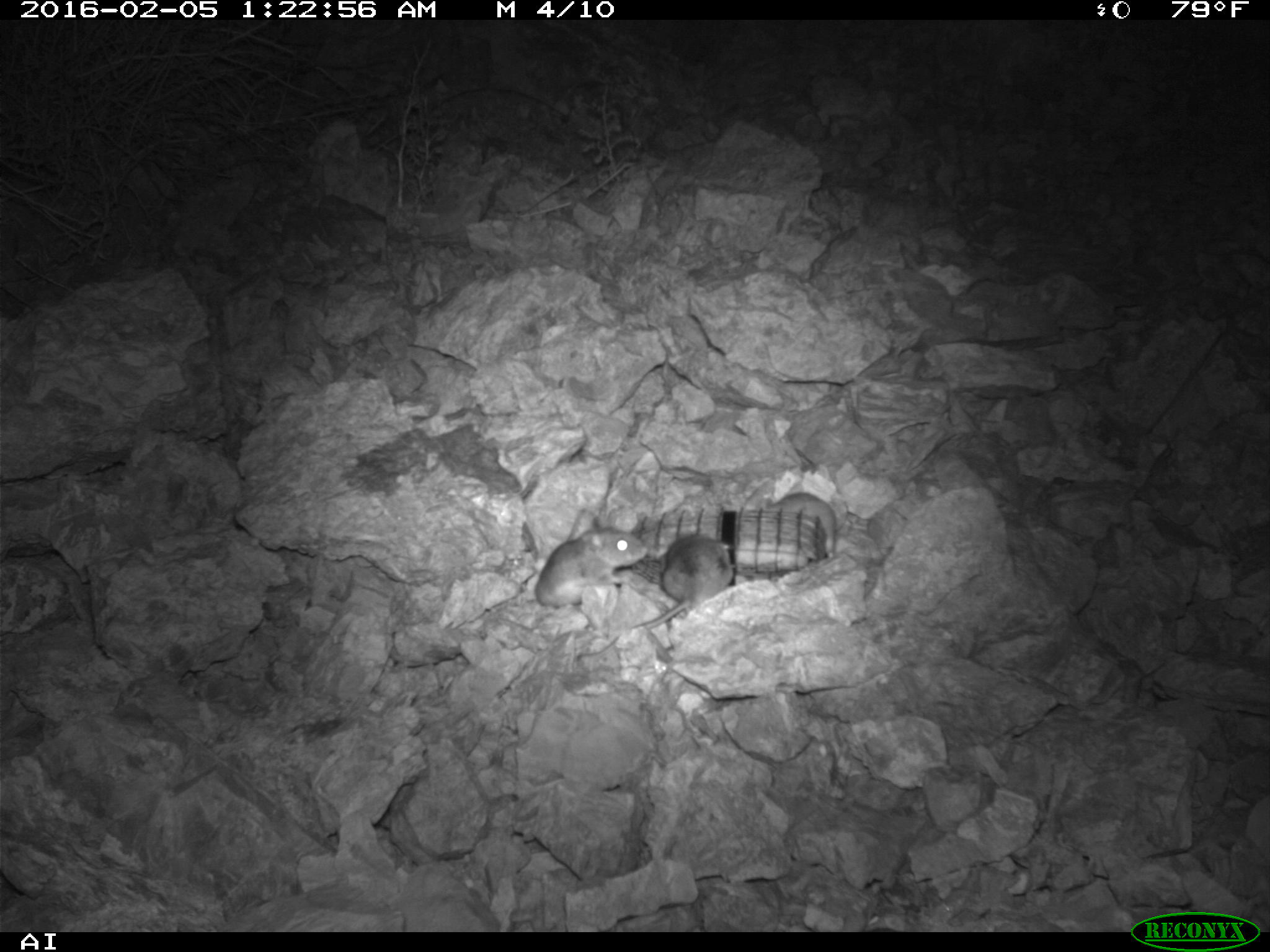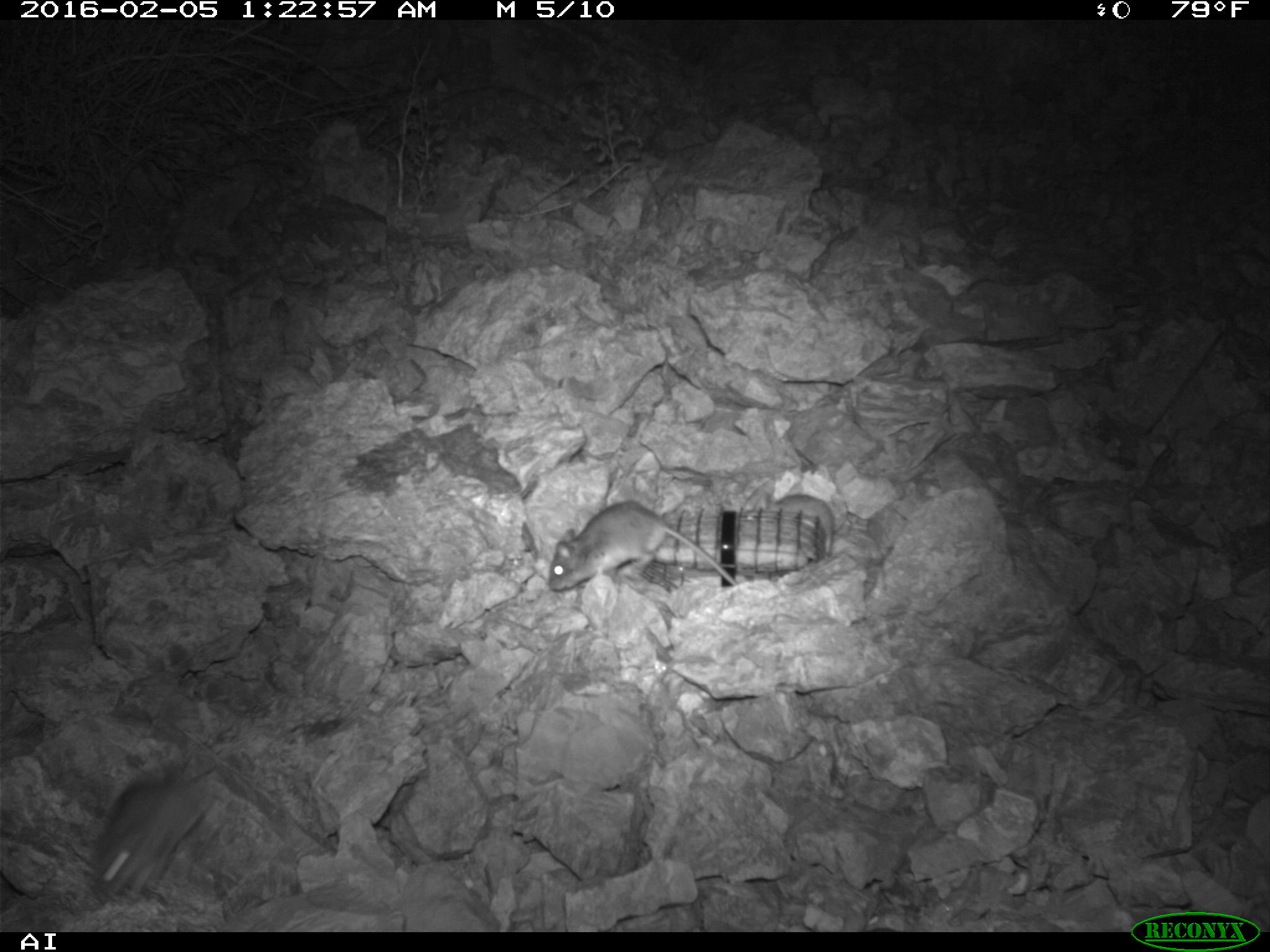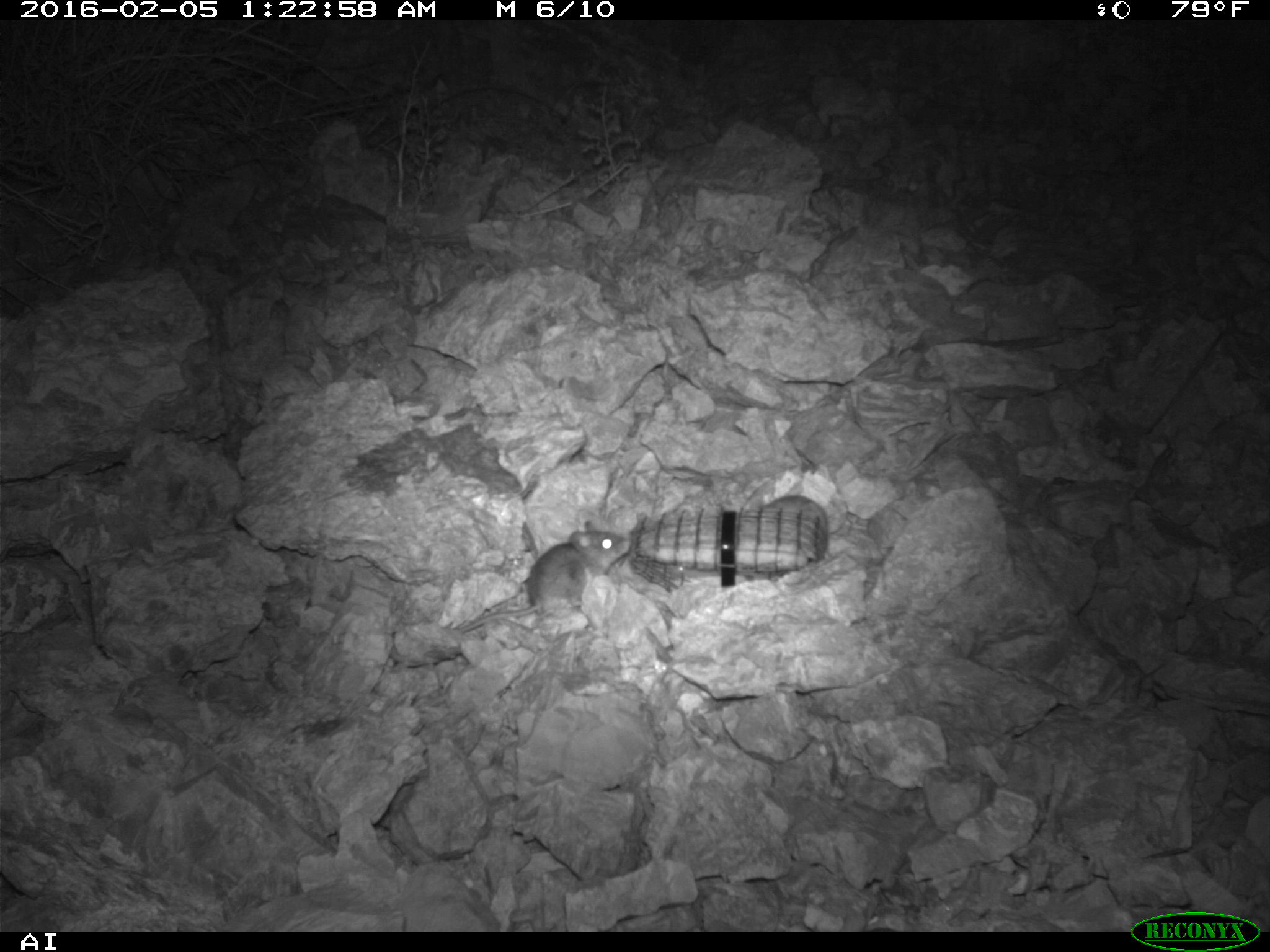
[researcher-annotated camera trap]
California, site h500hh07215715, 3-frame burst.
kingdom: Animalia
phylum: Chordata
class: Mammalia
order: Rodentia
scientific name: Rodentia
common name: rodent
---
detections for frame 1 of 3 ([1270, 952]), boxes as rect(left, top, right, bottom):
rodent: rect(627, 531, 736, 641); rect(535, 526, 647, 609); rect(771, 491, 836, 557)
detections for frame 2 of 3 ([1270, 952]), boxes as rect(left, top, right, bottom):
rodent: rect(88, 765, 219, 900); rect(546, 499, 738, 591); rect(761, 489, 833, 559)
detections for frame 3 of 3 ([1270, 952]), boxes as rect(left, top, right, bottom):
rodent: rect(448, 522, 630, 633)